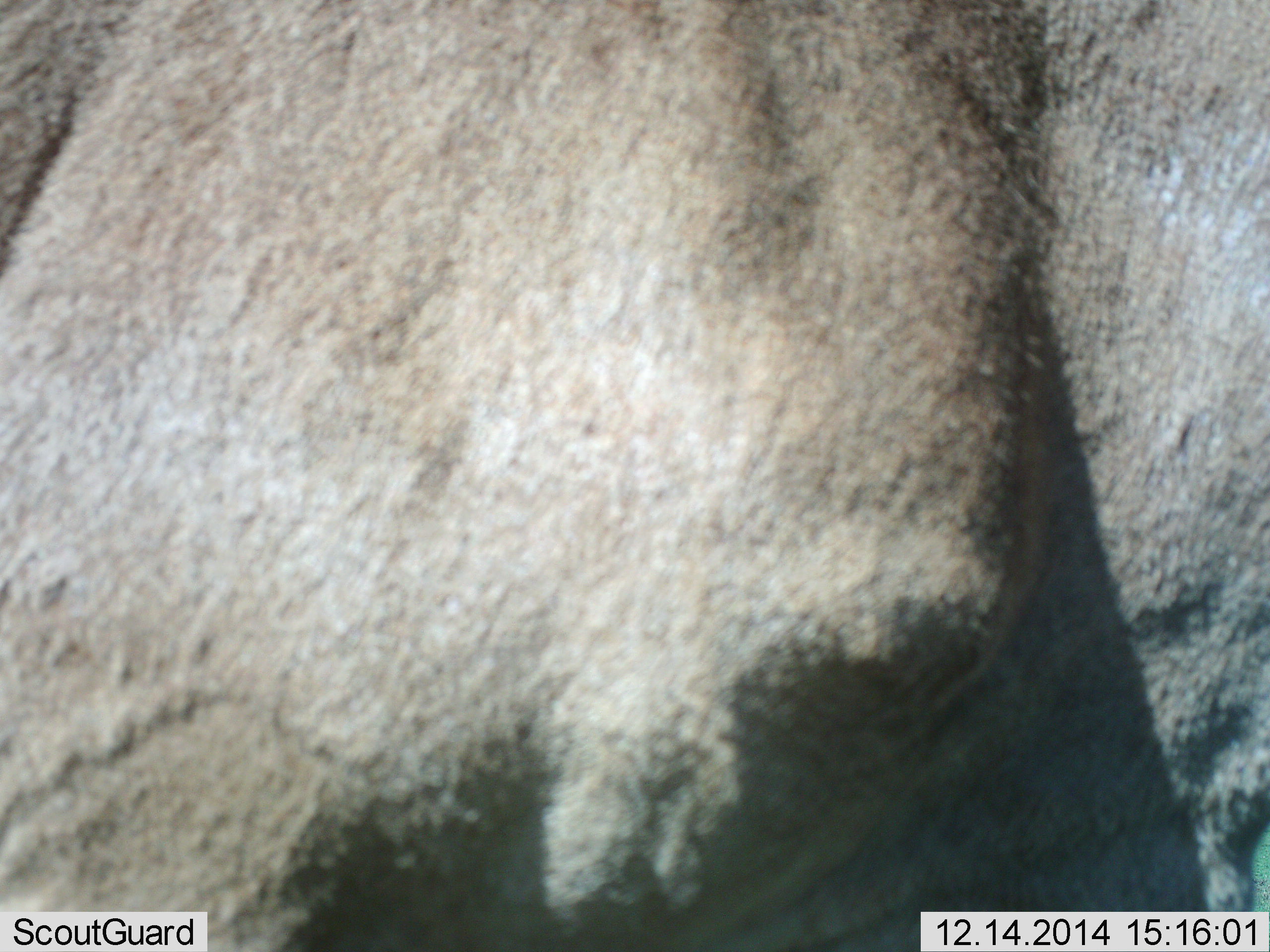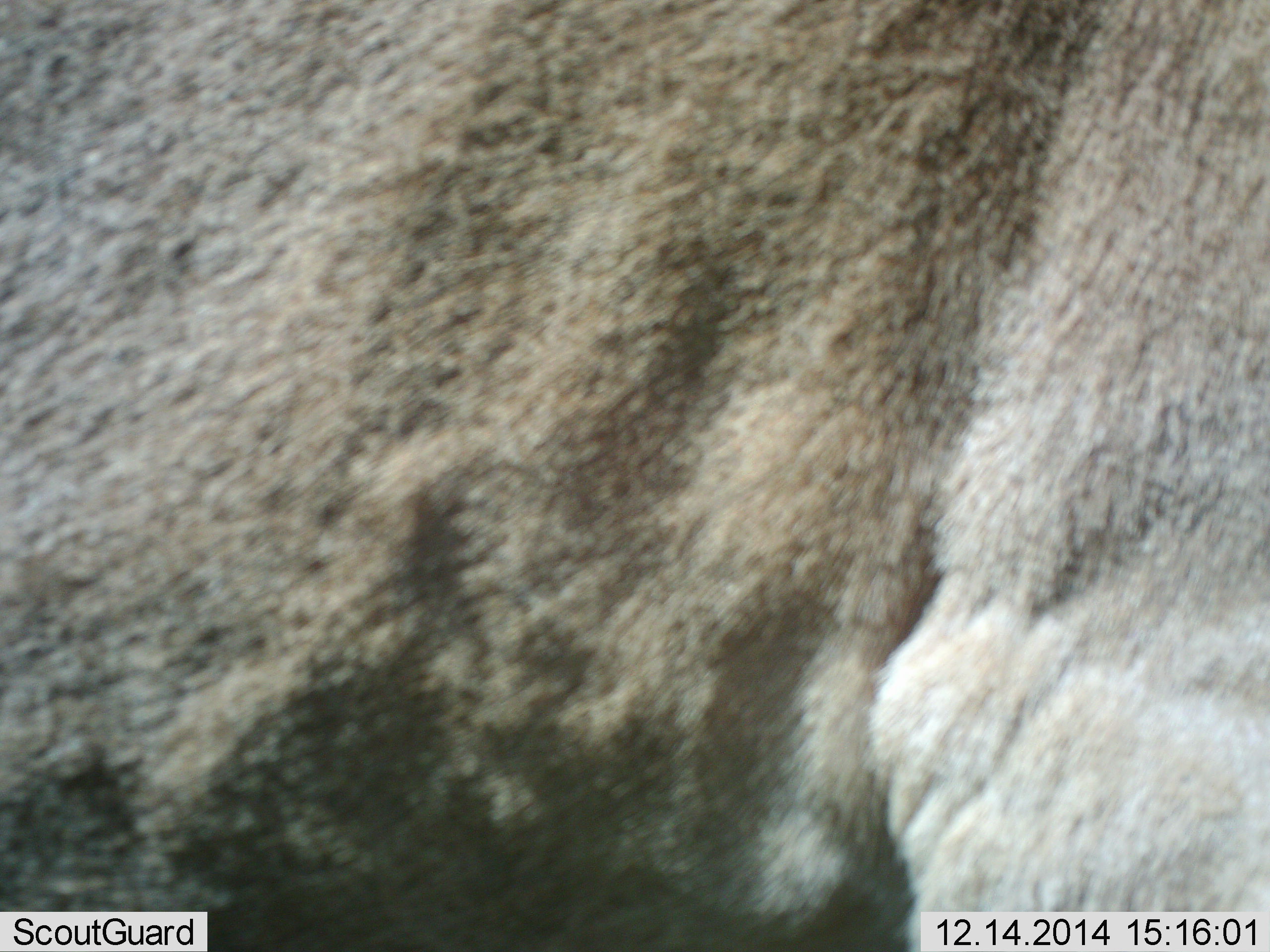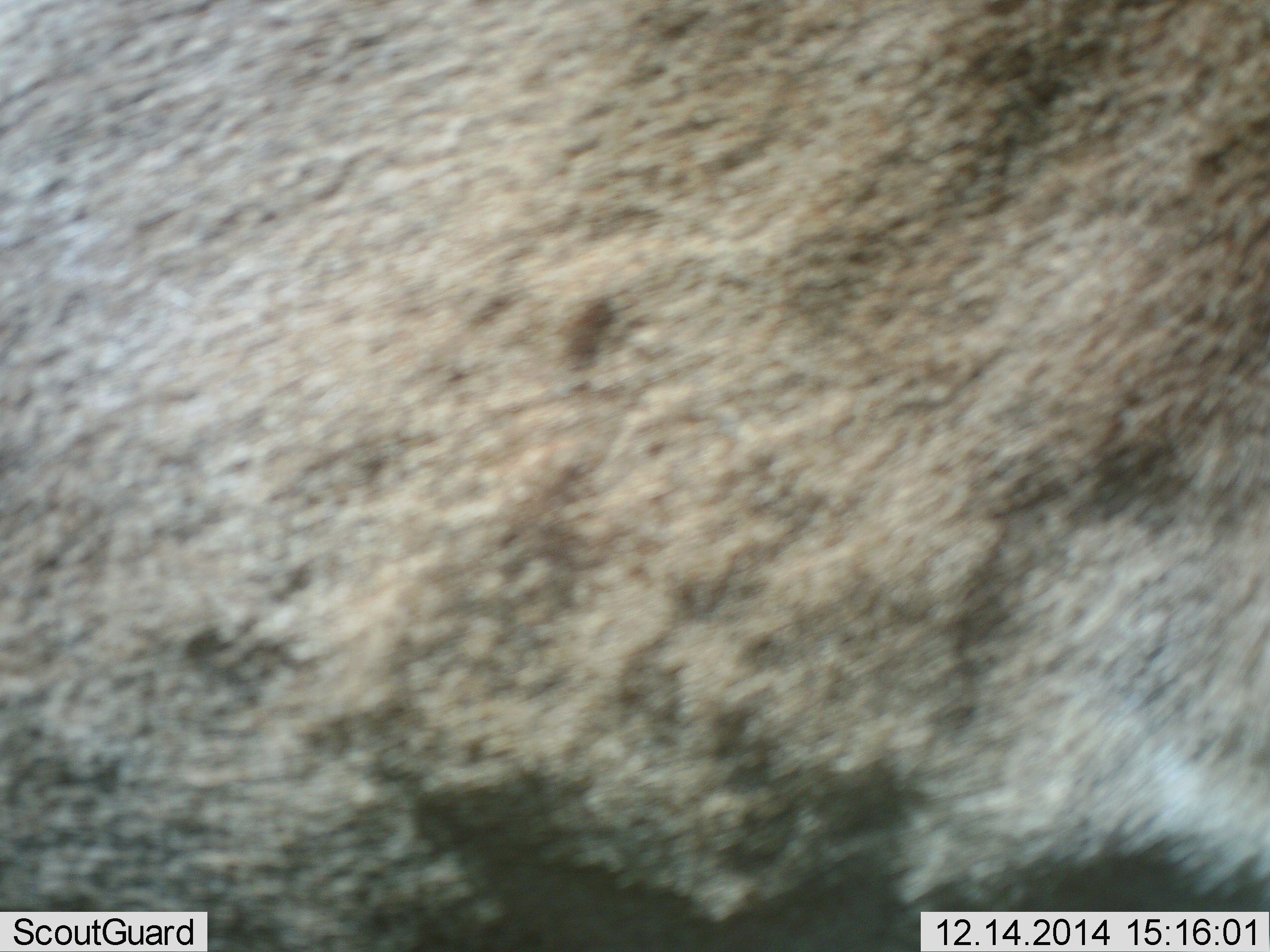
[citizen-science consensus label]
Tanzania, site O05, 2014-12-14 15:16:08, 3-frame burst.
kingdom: Animalia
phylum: Chordata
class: Mammalia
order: Artiodactyla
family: Bovidae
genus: Connochaetes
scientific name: Connochaetes taurinus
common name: blue wildebeest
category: wildebeest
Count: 1.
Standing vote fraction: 50%.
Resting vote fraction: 0%.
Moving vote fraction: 50%.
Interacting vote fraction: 0%.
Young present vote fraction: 0%.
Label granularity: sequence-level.